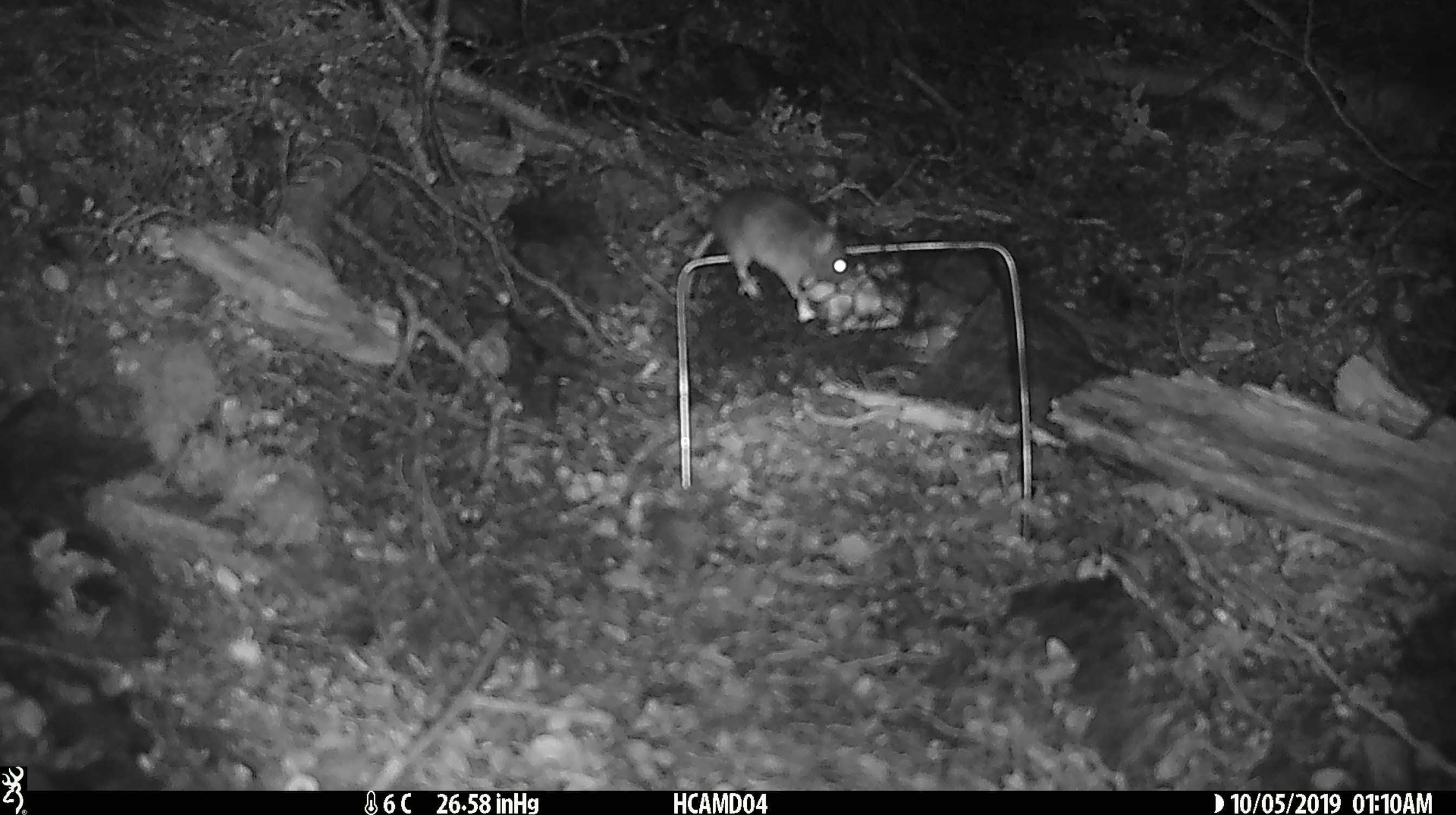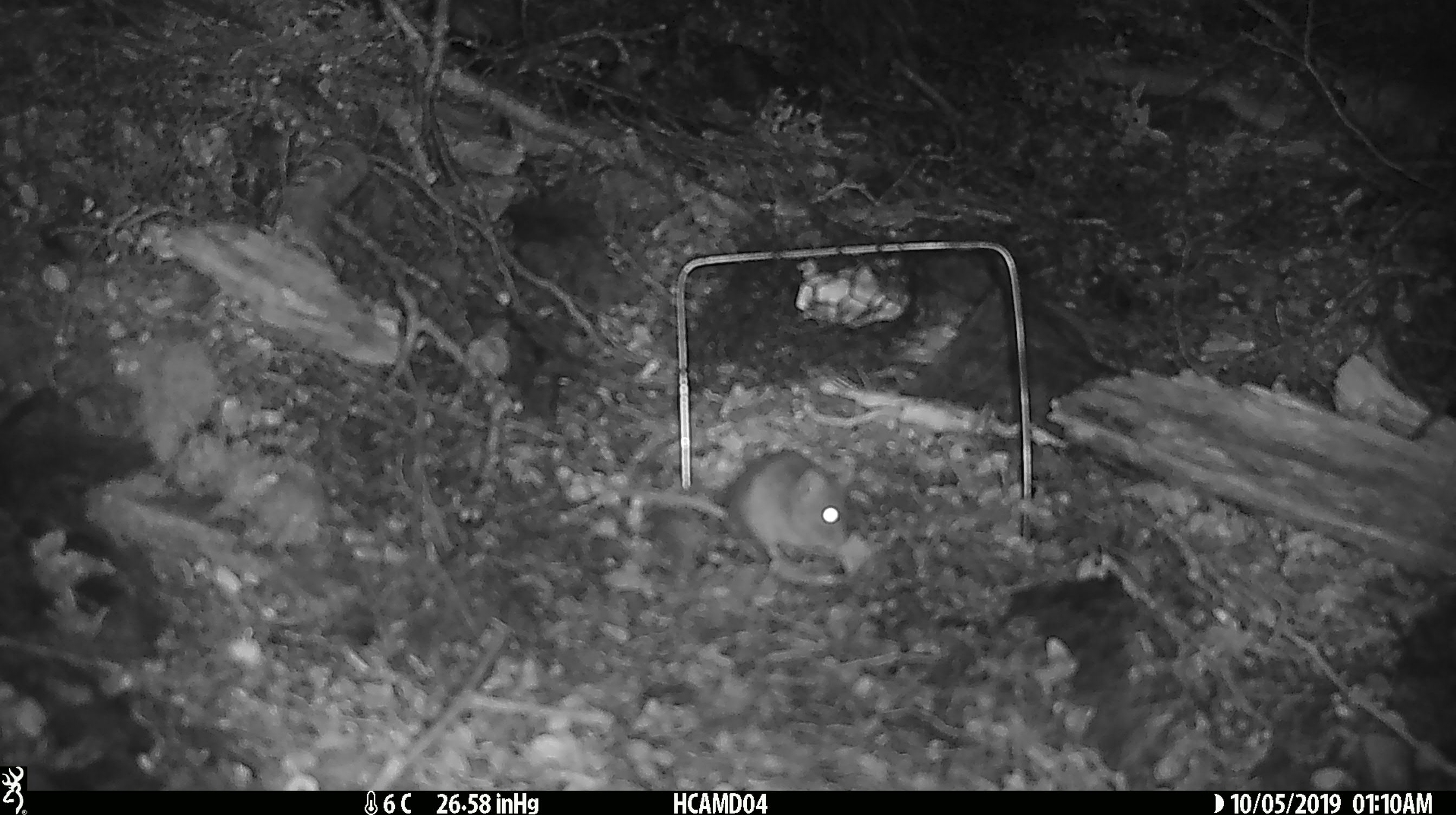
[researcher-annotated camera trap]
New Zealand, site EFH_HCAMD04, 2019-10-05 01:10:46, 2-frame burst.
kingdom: Animalia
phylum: Chordata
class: Mammalia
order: Rodentia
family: Muridae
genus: Mus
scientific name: Mus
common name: mouse